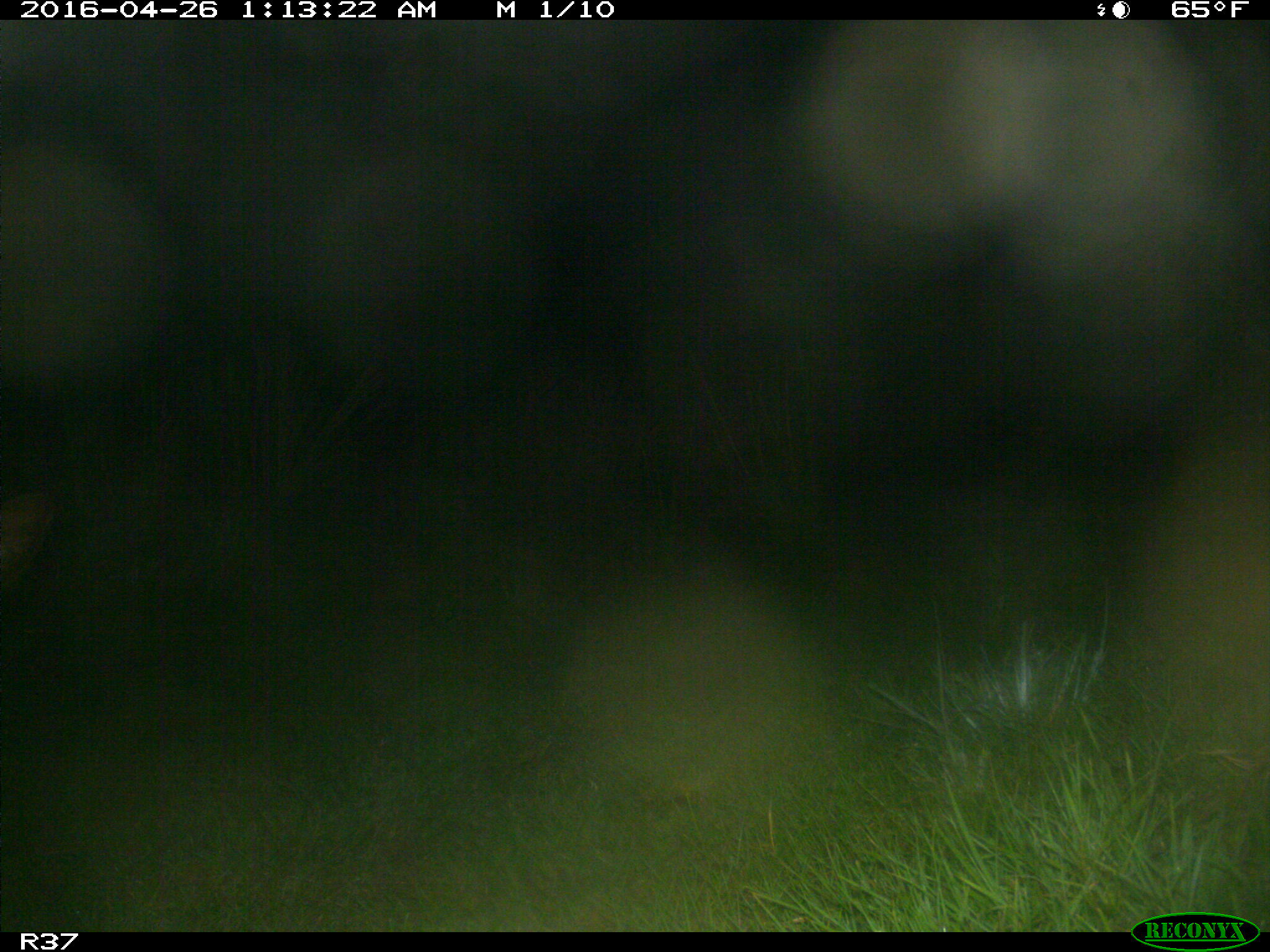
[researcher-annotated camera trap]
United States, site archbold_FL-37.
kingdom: Animalia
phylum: Chordata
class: Mammalia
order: Artiodactyla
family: Bovidae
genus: Bos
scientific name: Bos taurus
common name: domestic cow